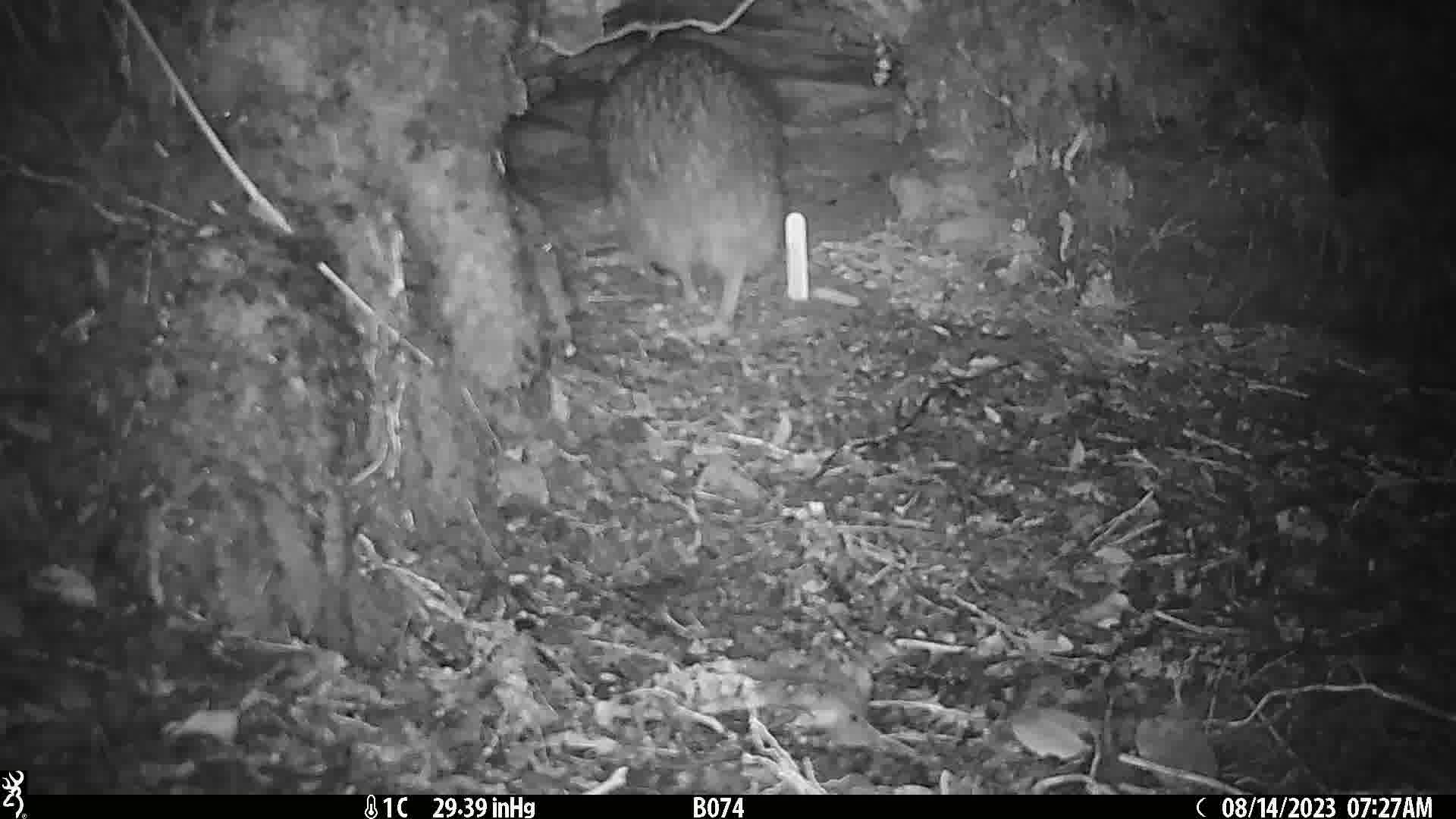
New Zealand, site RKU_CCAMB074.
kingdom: Animalia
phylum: Chordata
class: Aves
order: Apterygiformes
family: Apterygidae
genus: Apteryx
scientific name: Apteryx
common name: kiwi